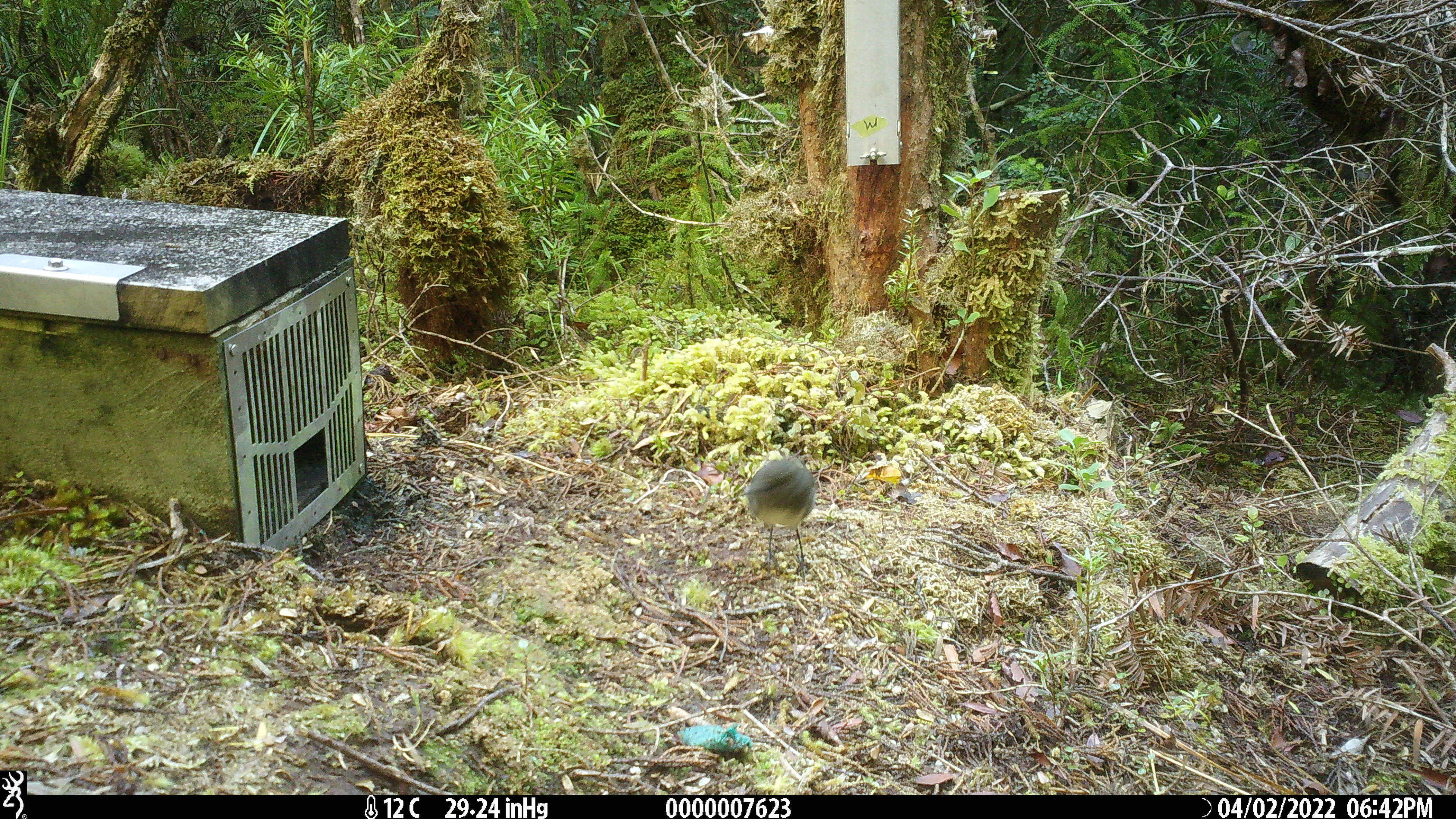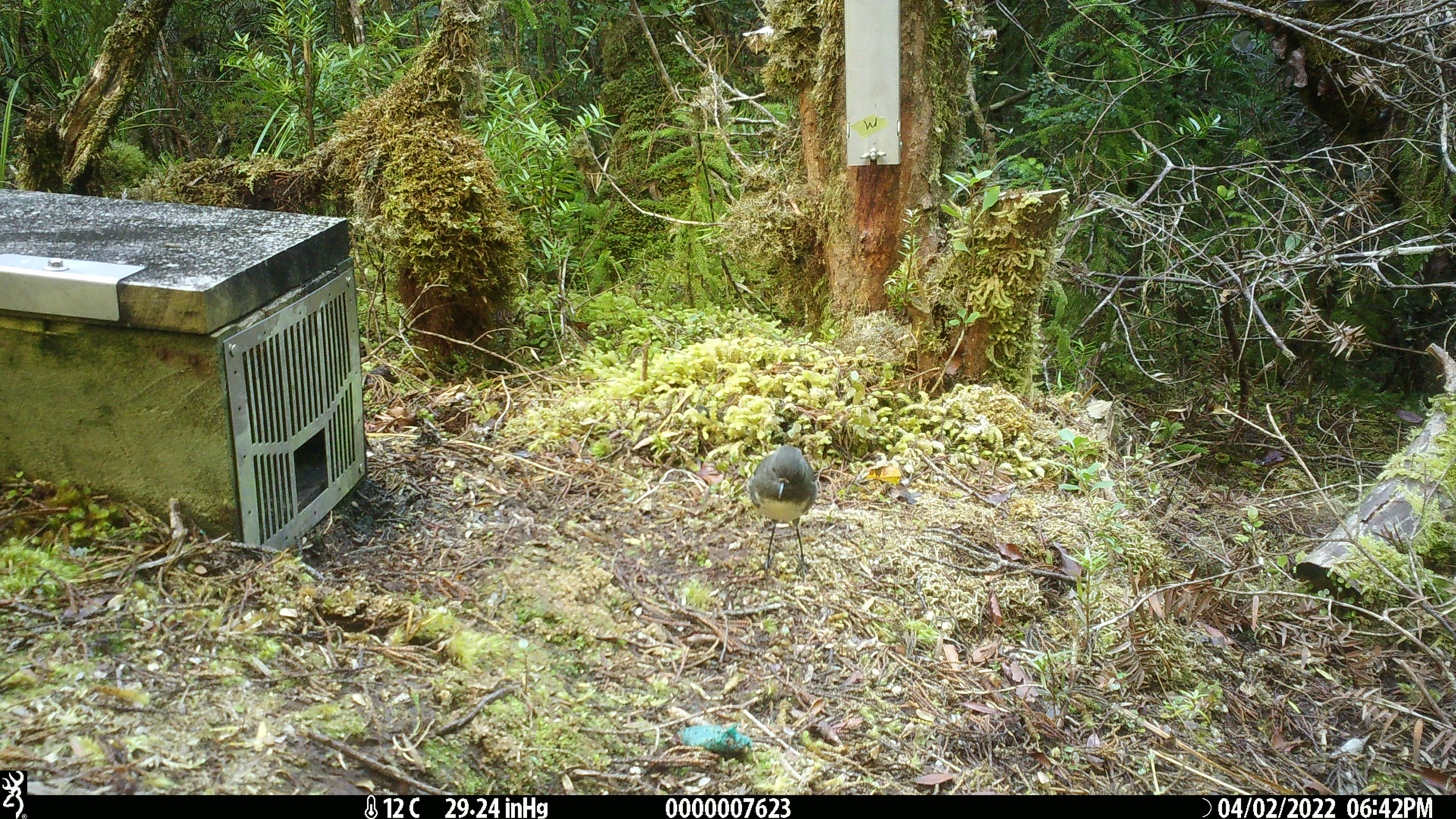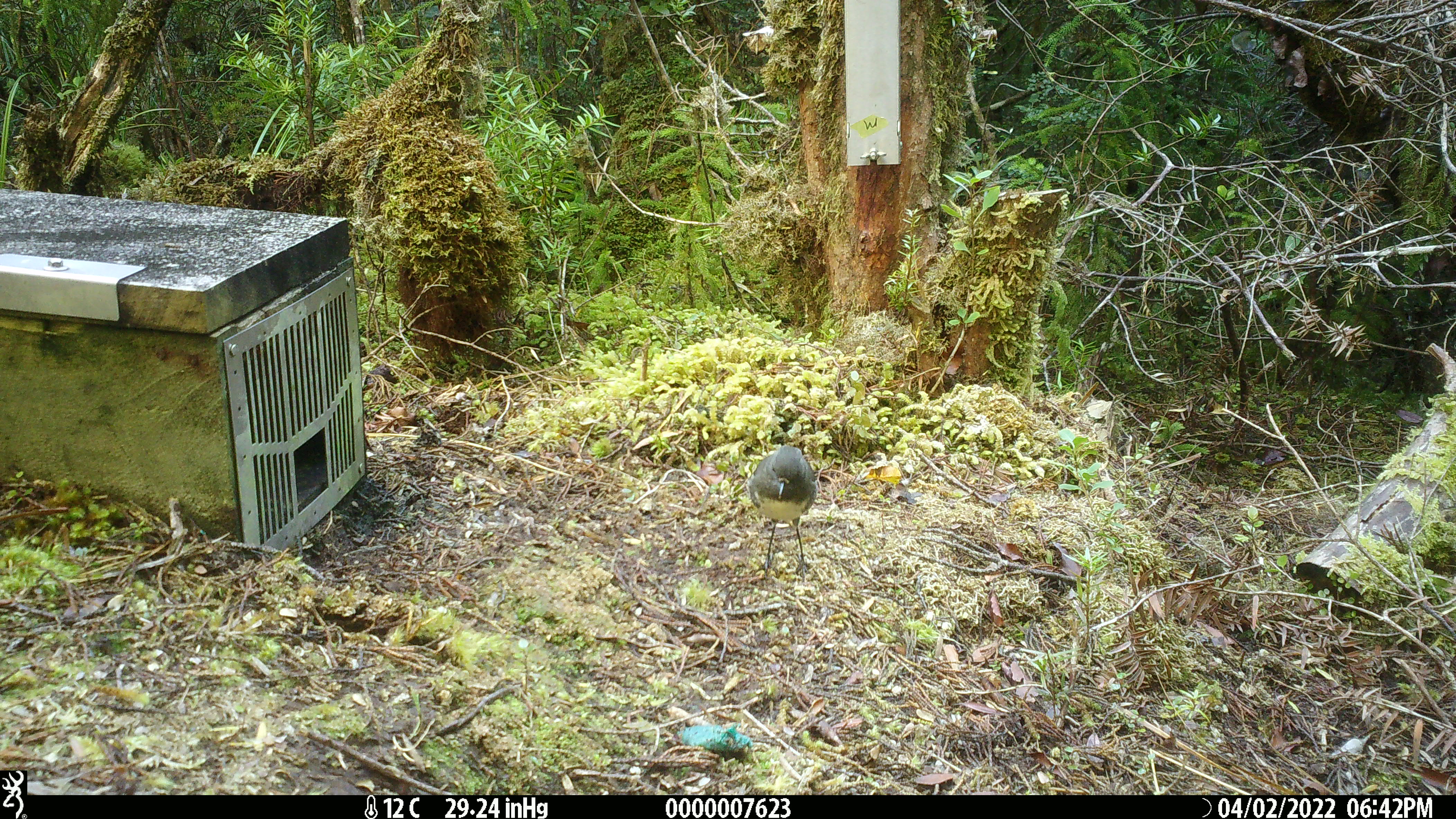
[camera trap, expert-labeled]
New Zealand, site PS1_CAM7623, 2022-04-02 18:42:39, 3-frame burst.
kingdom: Animalia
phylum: Chordata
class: Aves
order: Passeriformes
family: Petroicidae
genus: Petroica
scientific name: Petroica australis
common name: new zealand robin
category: robin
Robin (new zealand robin) (Petroica australis).